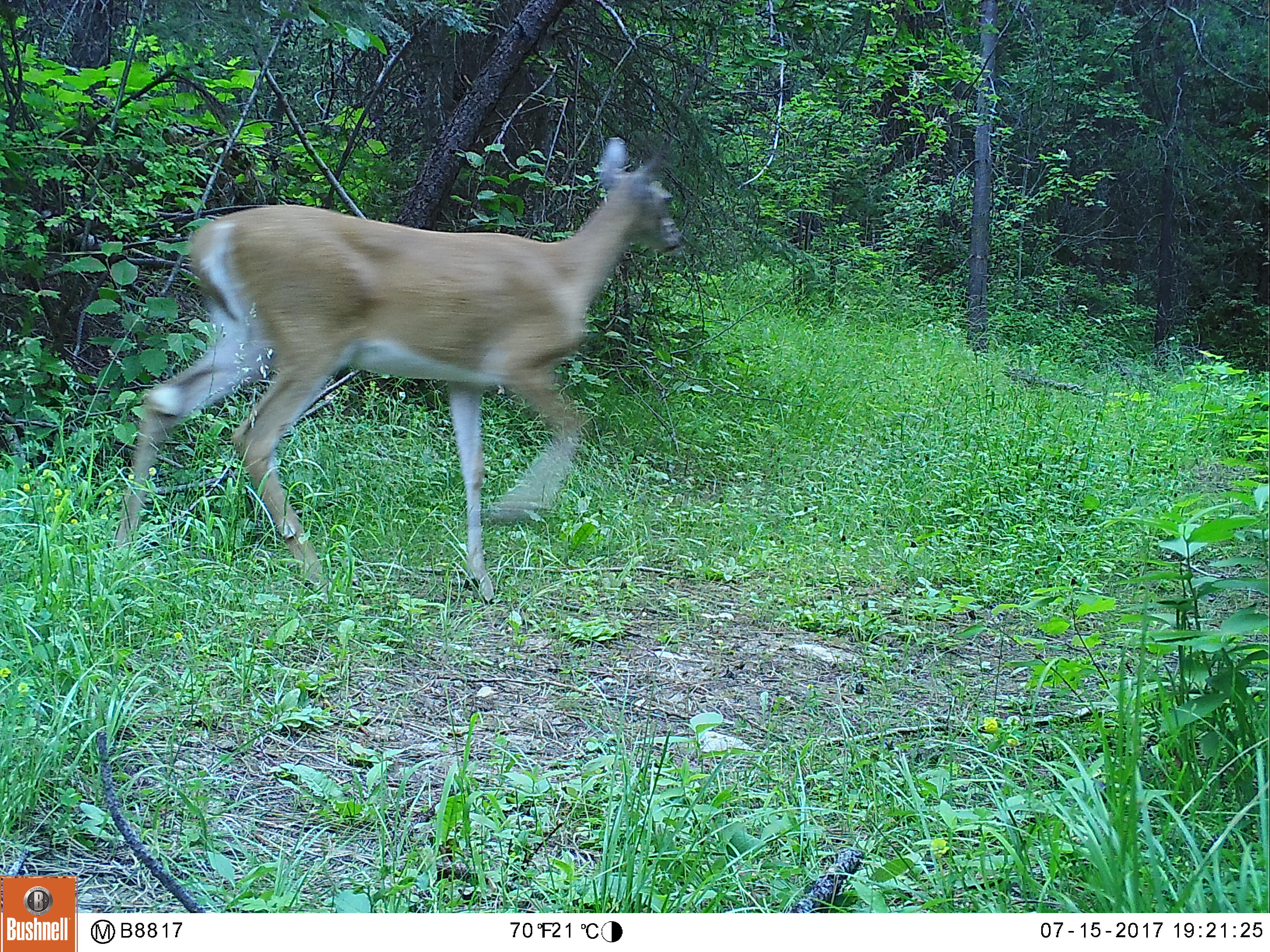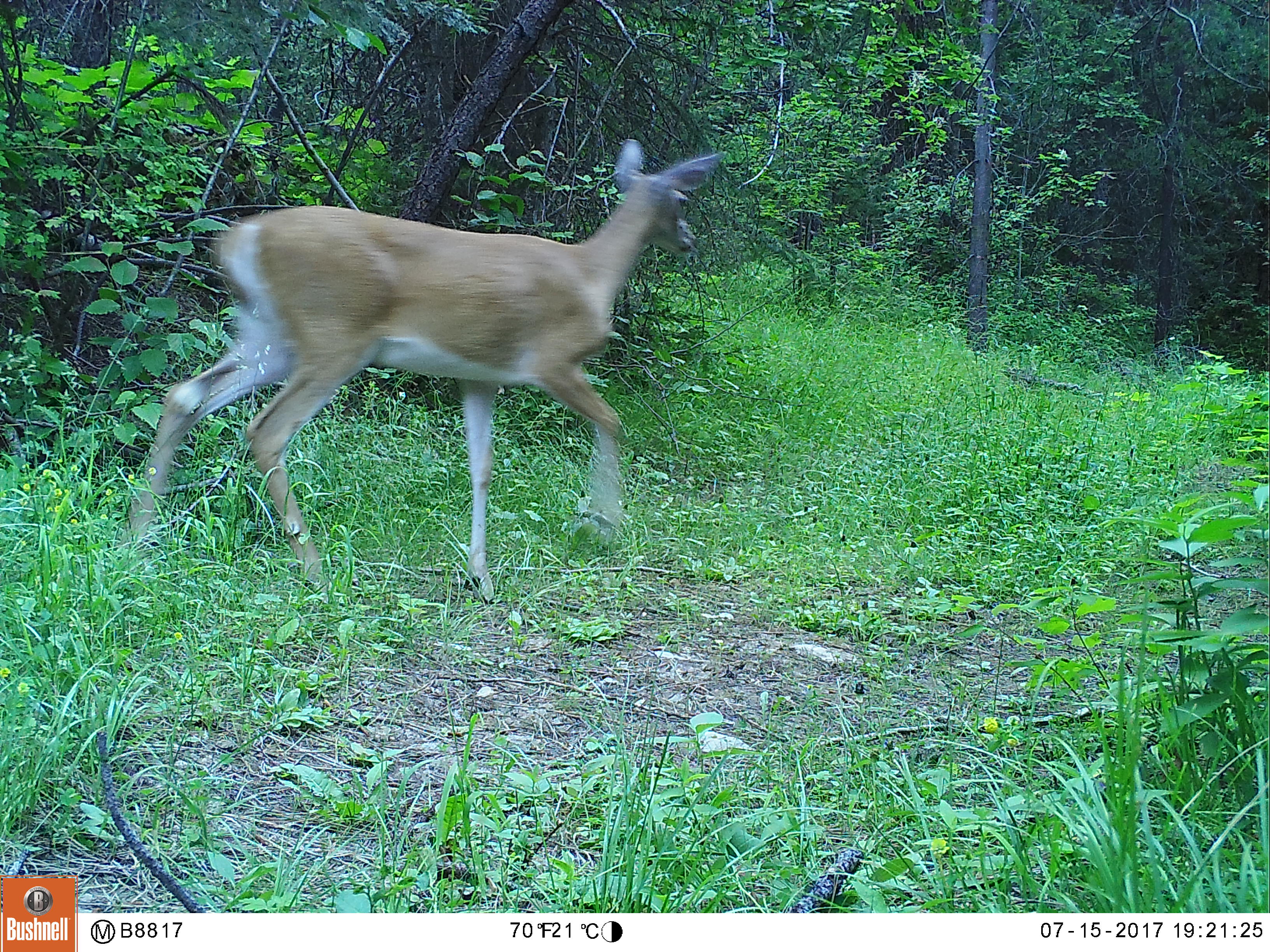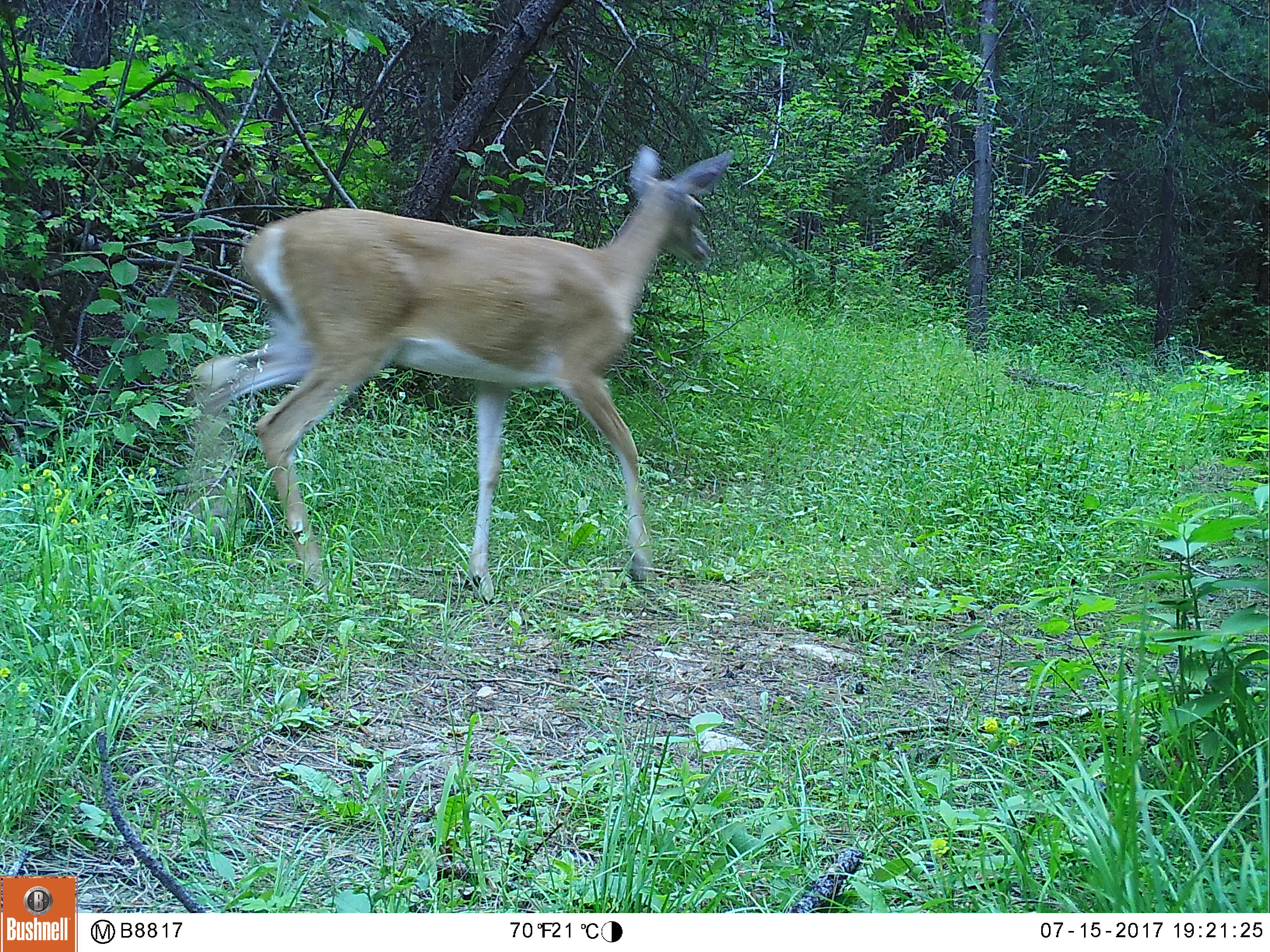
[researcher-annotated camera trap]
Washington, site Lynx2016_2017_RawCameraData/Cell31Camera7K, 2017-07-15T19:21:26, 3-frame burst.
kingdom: Animalia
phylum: Chordata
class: Mammalia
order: Artiodactyla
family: Cervidae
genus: Odocoileus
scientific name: Odocoileus virginianus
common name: white-tailed deer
Odocoileus virginianus (white-tailed deer). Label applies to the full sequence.